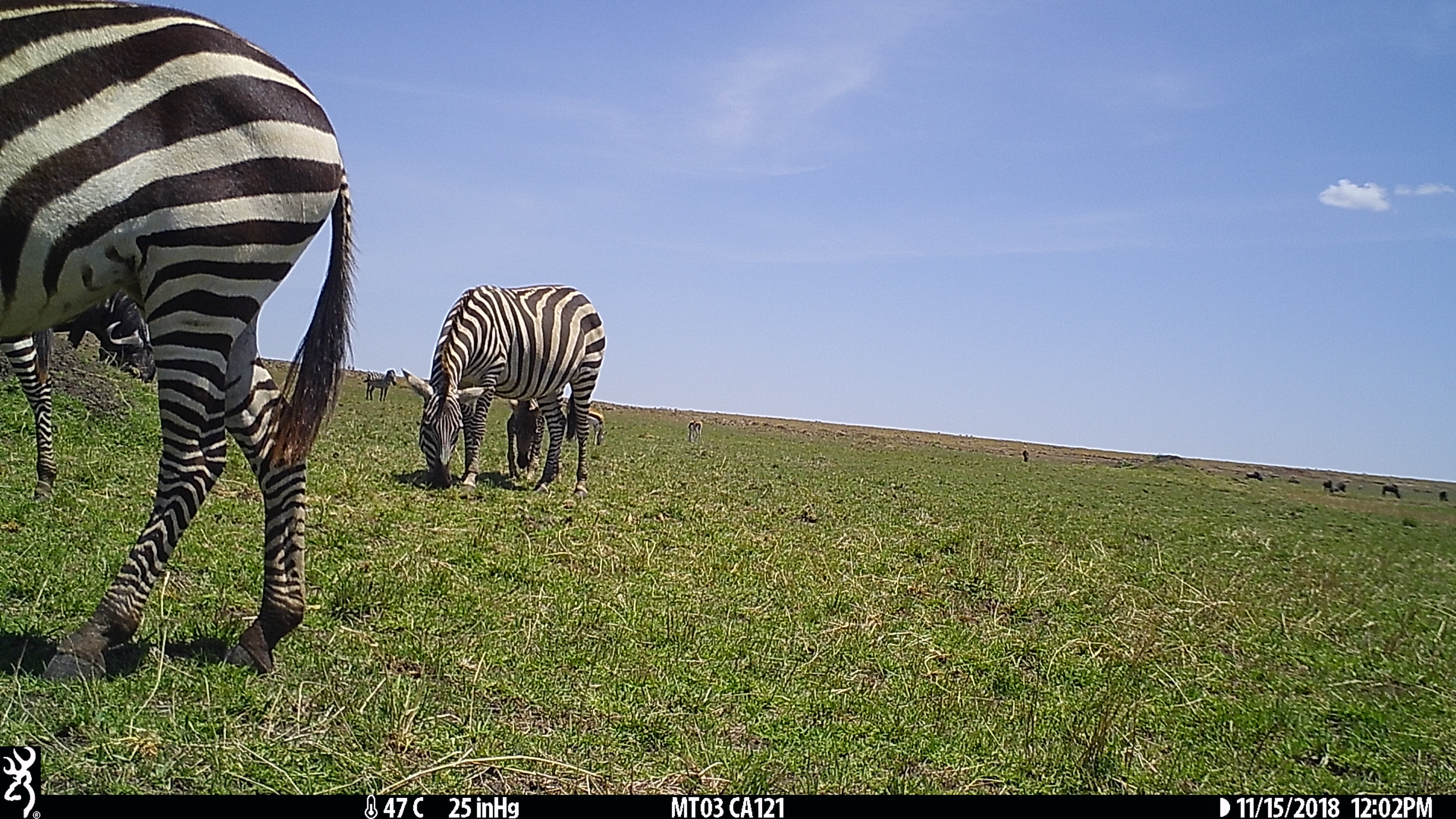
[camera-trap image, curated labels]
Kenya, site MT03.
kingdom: Animalia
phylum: Chordata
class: Mammalia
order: Artiodactyla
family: Bovidae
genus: Syncerus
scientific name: Syncerus caffer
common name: buffalo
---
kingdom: Animalia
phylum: Chordata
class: Mammalia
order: Perissodactyla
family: Equidae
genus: Equus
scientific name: Equus quagga burchellii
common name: burchell's zebra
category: zebra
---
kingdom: Animalia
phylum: Chordata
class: Mammalia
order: Artiodactyla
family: Bovidae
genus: Eudorcas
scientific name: Eudorcas thomsonii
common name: thomon's gazelle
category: gazelle thomsons